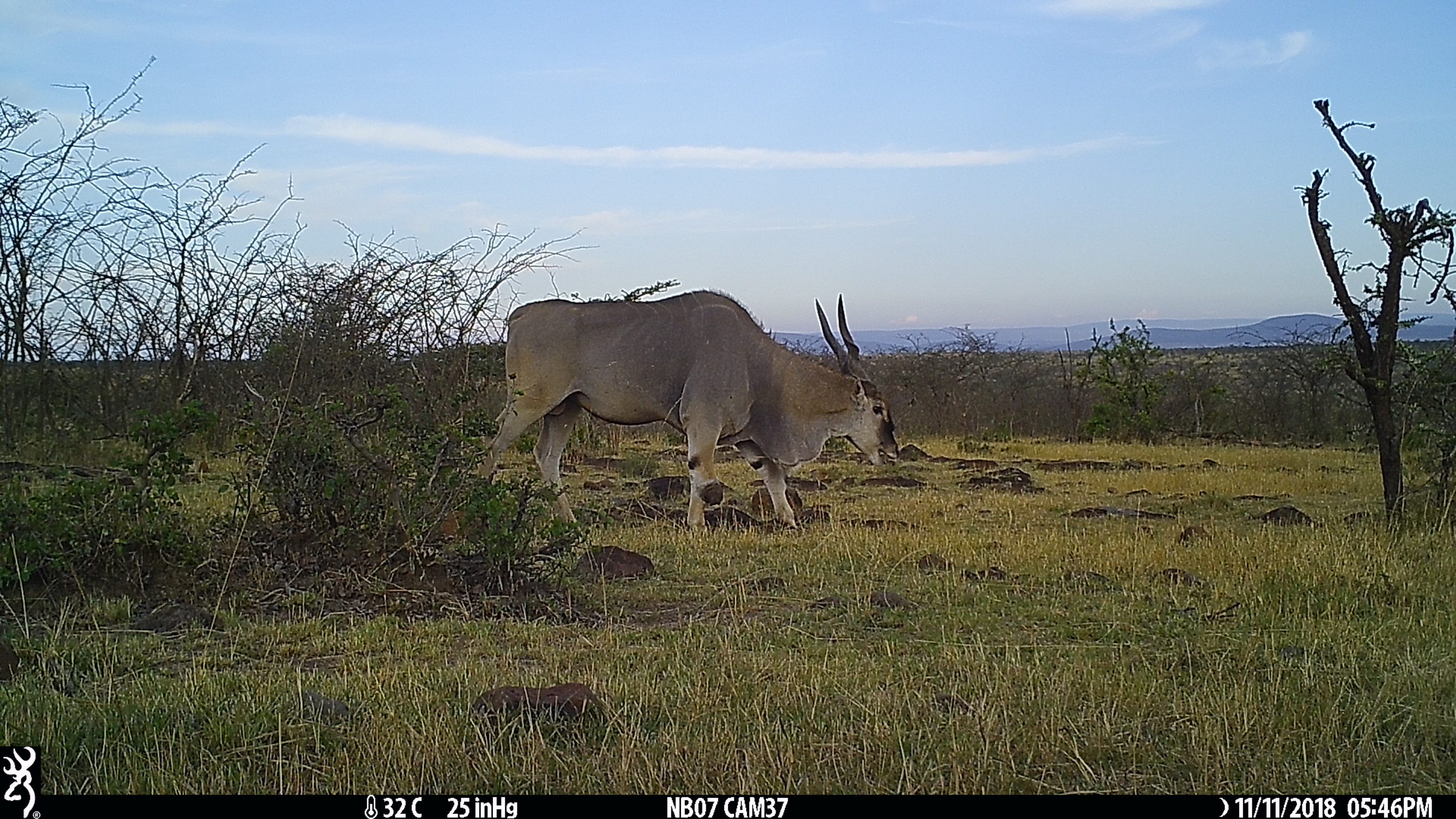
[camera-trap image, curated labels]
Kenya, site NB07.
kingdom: Animalia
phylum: Chordata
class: Mammalia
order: Artiodactyla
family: Bovidae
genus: Tragelaphus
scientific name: Tragelaphus oryx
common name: eland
Eland (Tragelaphus oryx).